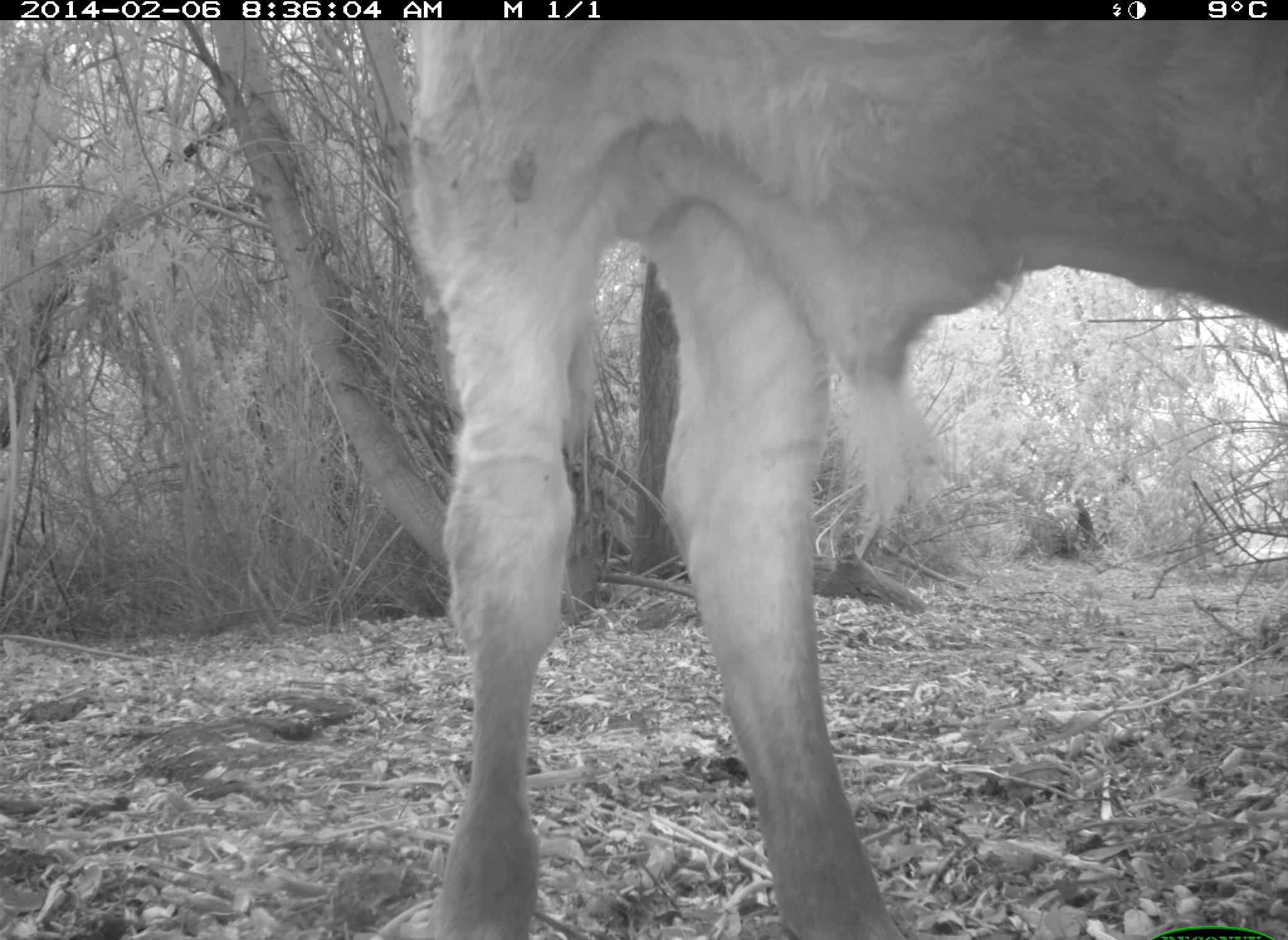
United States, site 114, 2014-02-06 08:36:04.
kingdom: Animalia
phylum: Chordata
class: Mammalia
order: Artiodactyla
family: Bovidae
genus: Bos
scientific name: Bos taurus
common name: cow